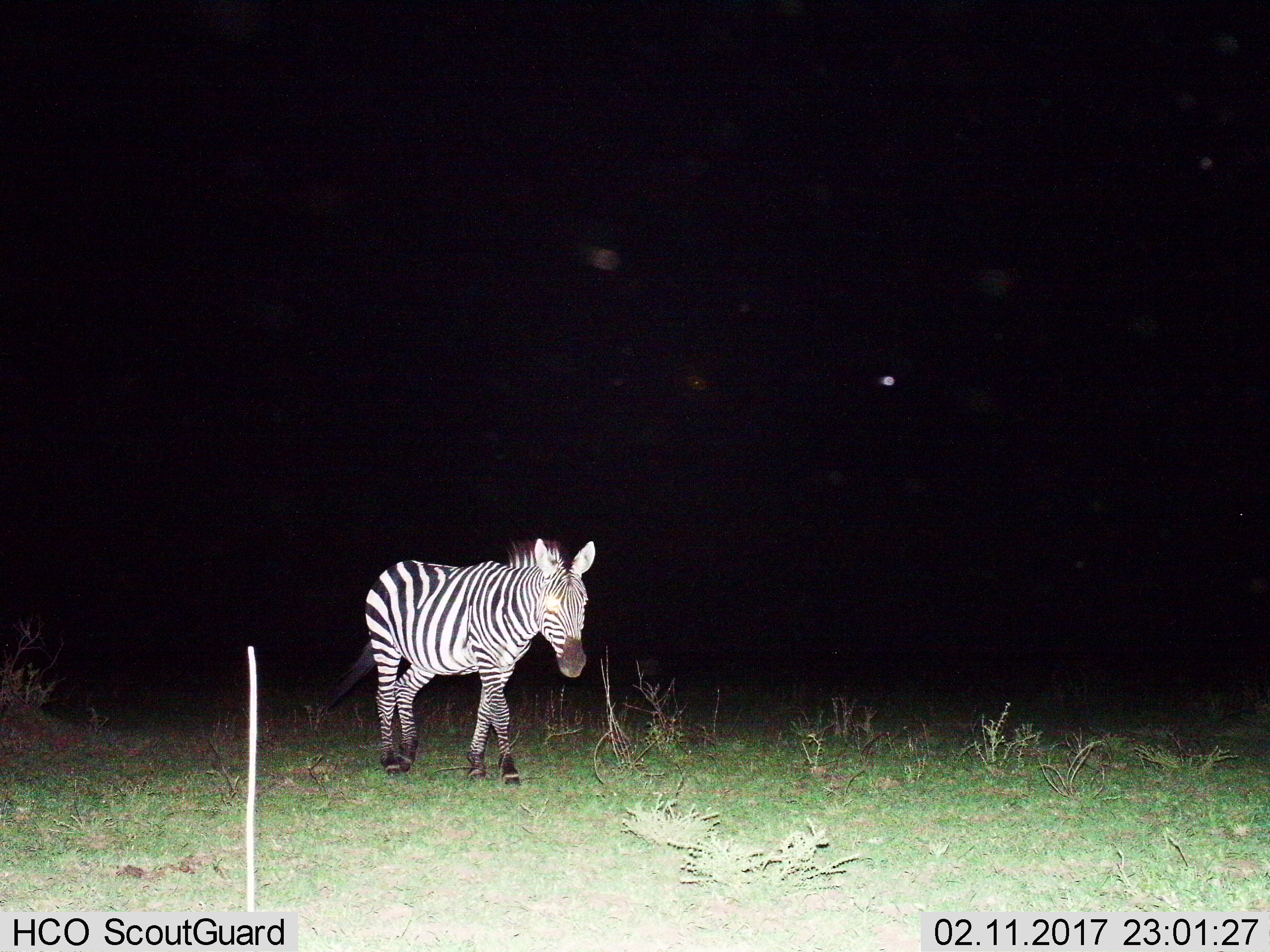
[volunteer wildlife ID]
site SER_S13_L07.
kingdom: Animalia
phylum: Chordata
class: Mammalia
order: Perissodactyla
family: Equidae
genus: Equus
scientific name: Equus quagga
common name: plains zebra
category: zebraplains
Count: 1.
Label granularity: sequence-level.